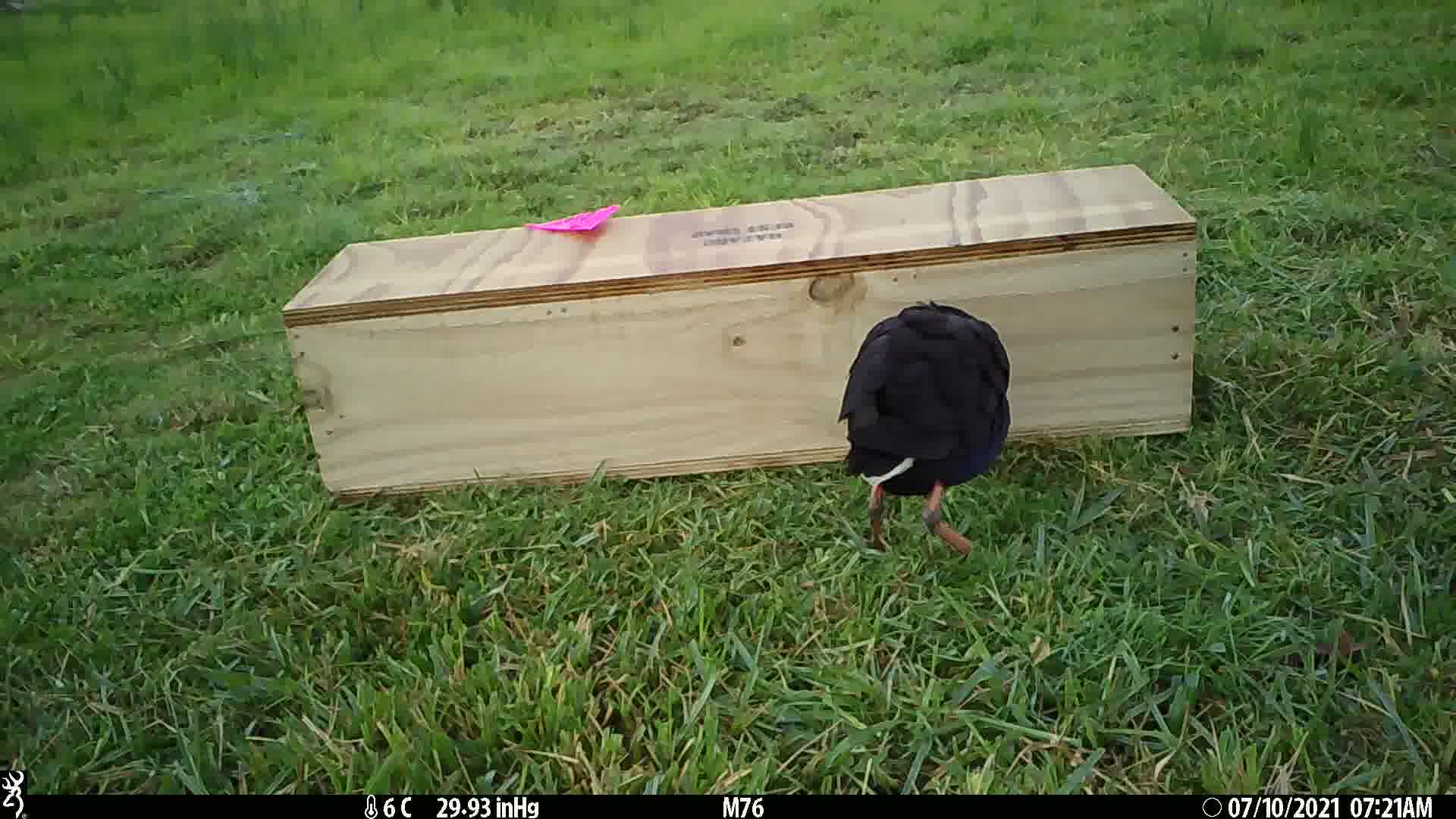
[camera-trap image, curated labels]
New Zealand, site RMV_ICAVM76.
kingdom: Animalia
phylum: Chordata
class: Aves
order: Gruiformes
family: Rallidae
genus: Porphyrio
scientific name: Porphyrio melanotus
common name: australasian swamphen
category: pukeko